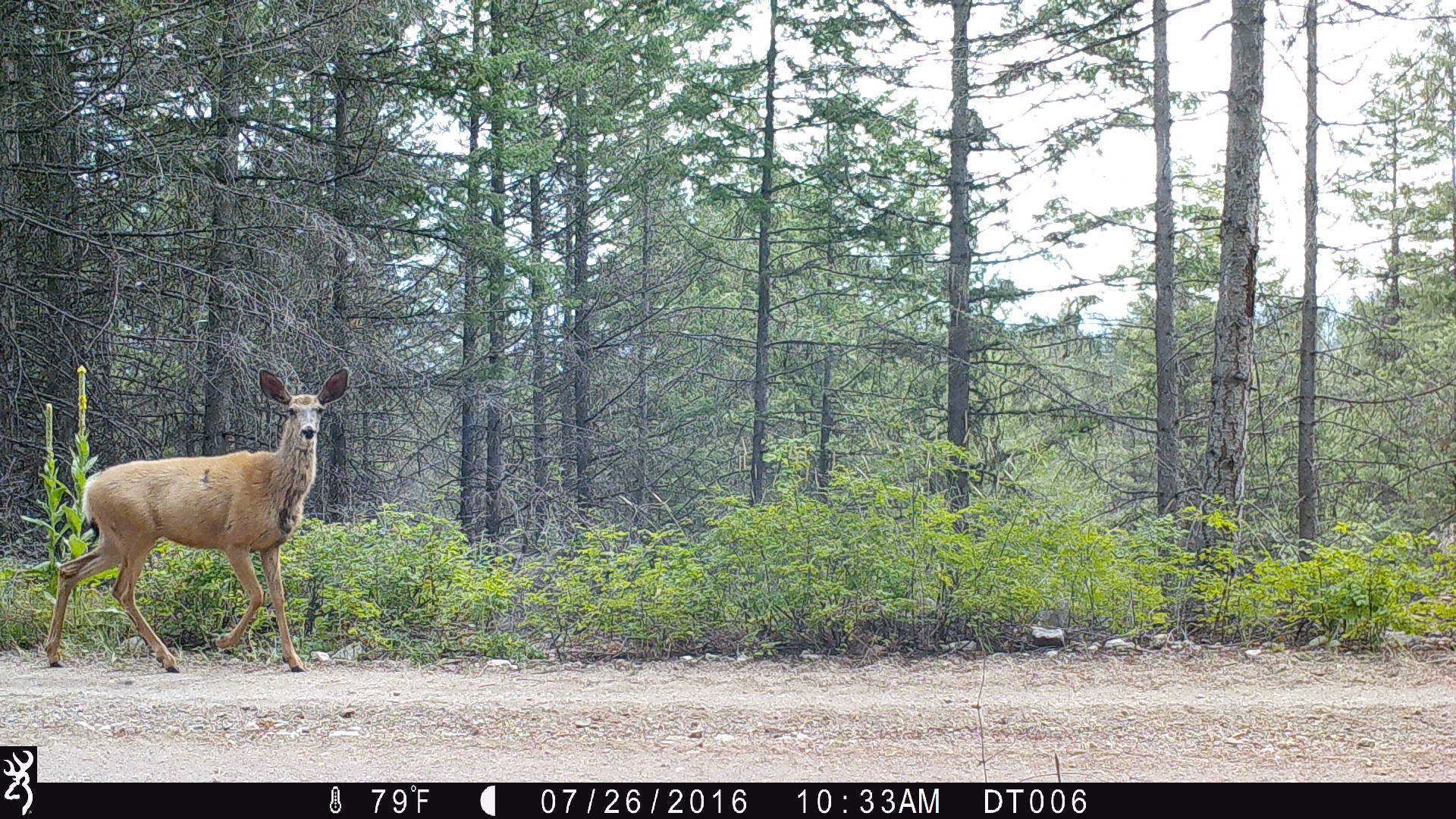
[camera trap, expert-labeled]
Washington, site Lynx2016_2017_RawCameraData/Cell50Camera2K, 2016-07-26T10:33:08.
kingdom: Animalia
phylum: Chordata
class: Mammalia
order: Artiodactyla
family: Cervidae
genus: Odocoileus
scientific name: Odocoileus hemionus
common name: mule deer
Odocoileus hemionus (mule deer). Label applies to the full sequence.